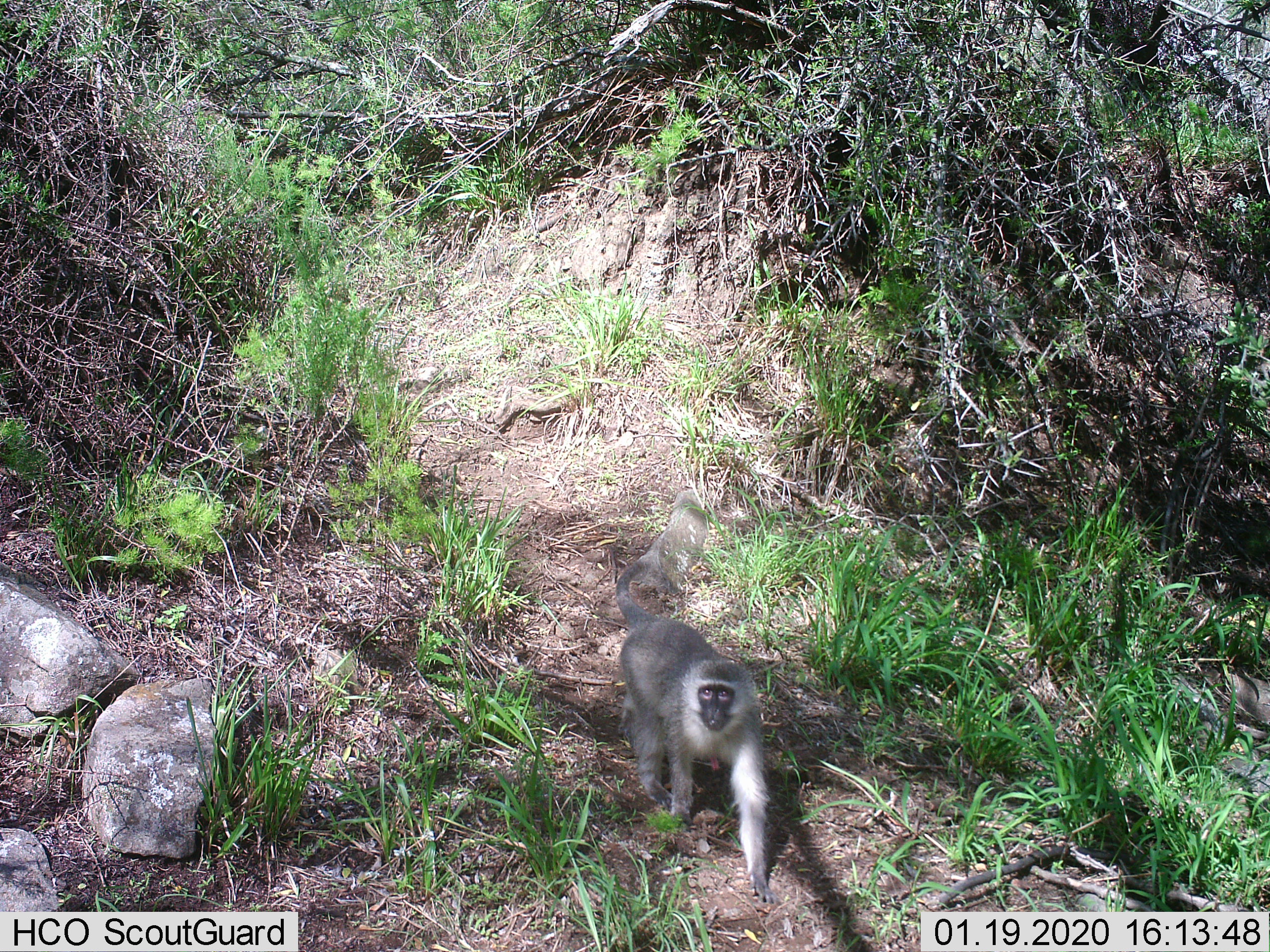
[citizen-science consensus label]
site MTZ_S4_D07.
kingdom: Animalia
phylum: Chordata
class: Mammalia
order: Primates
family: Cercopithecidae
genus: Chlorocebus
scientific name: Chlorocebus pygerythrus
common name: vervet monkey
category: monkeyvervet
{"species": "monkeyvervet (vervet monkey) (Chlorocebus pygerythrus)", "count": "1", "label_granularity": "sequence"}